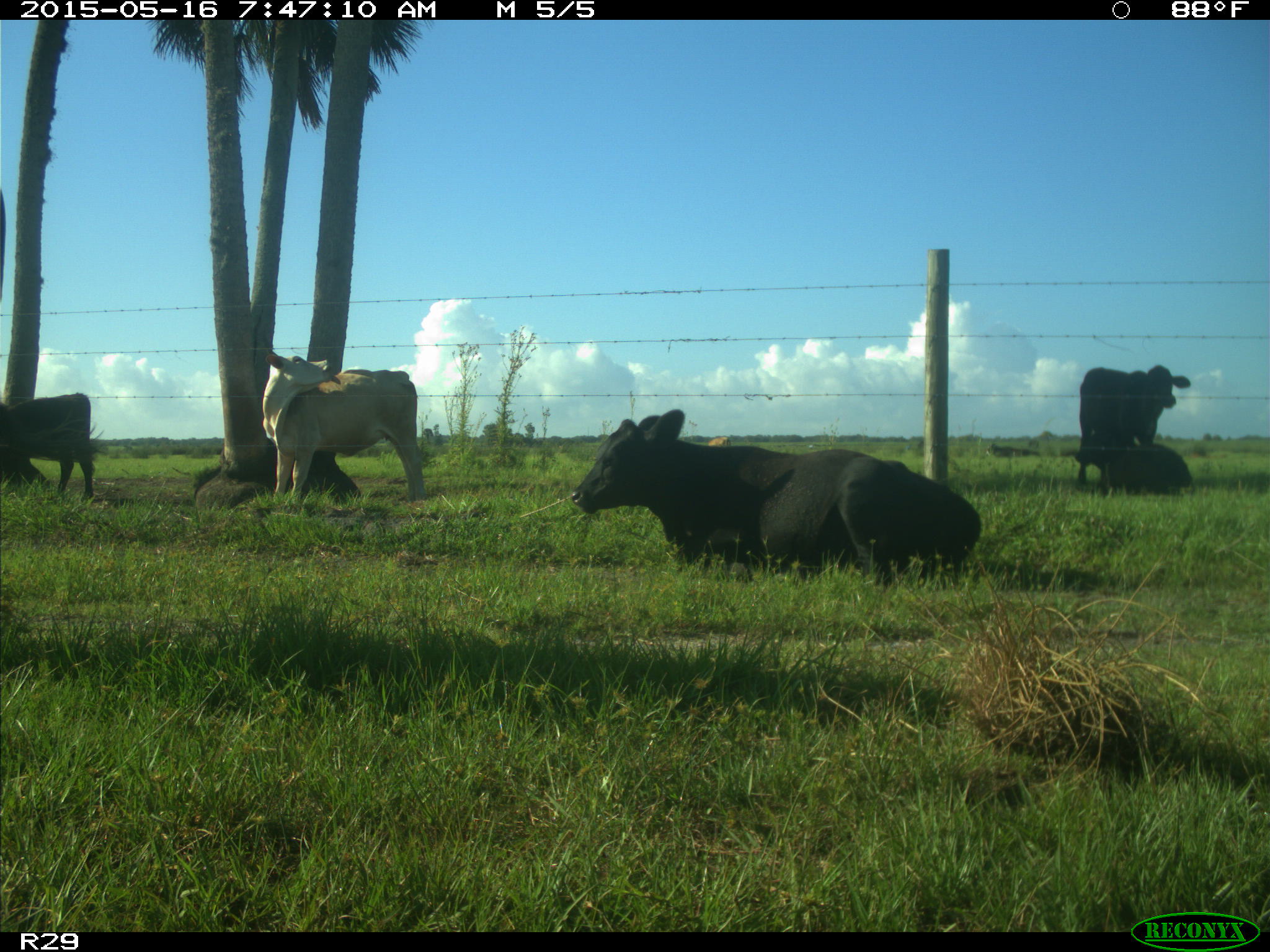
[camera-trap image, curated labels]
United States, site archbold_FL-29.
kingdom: Animalia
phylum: Chordata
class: Mammalia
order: Artiodactyla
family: Bovidae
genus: Bos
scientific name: Bos taurus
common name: domestic cow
Bos taurus (domestic cow).